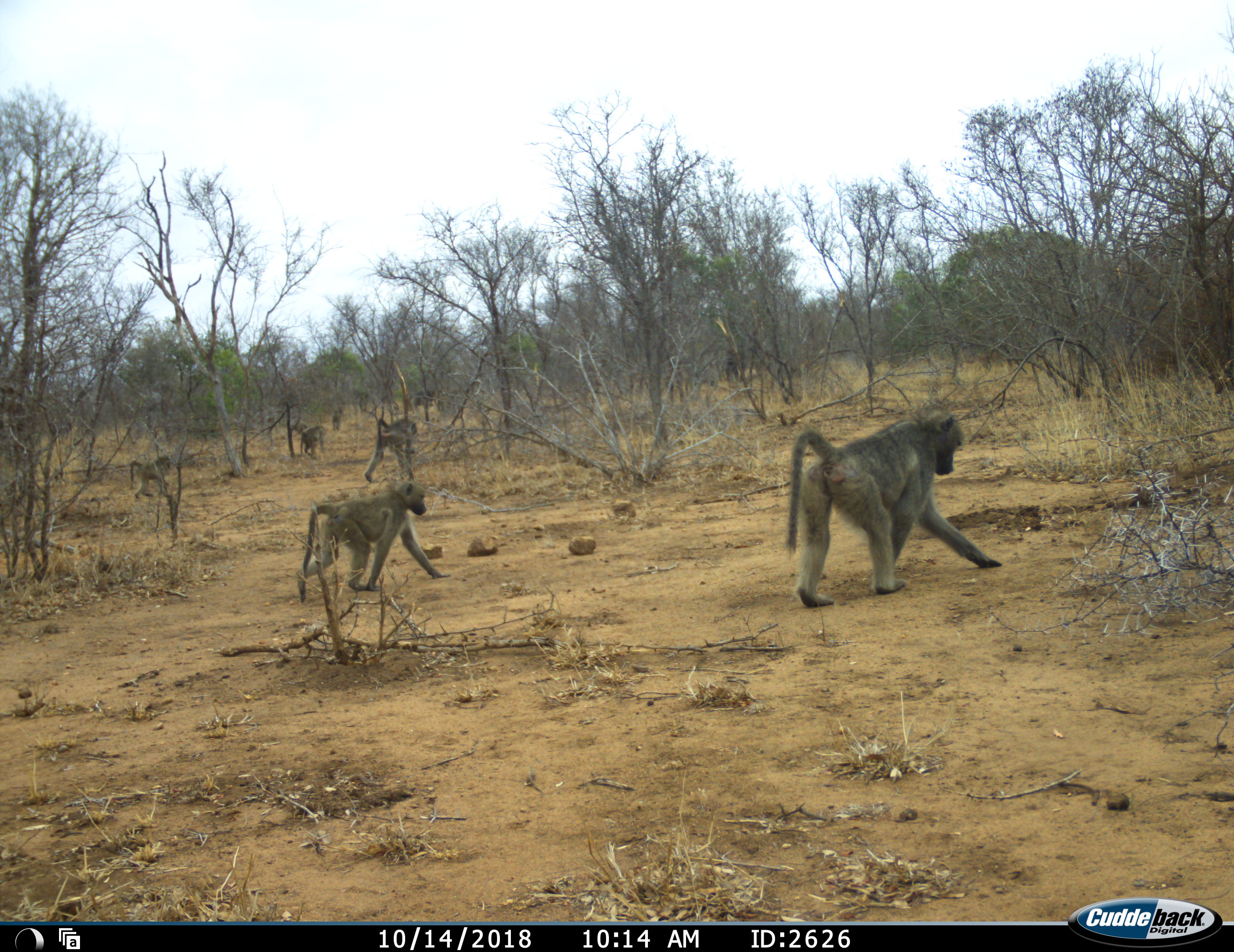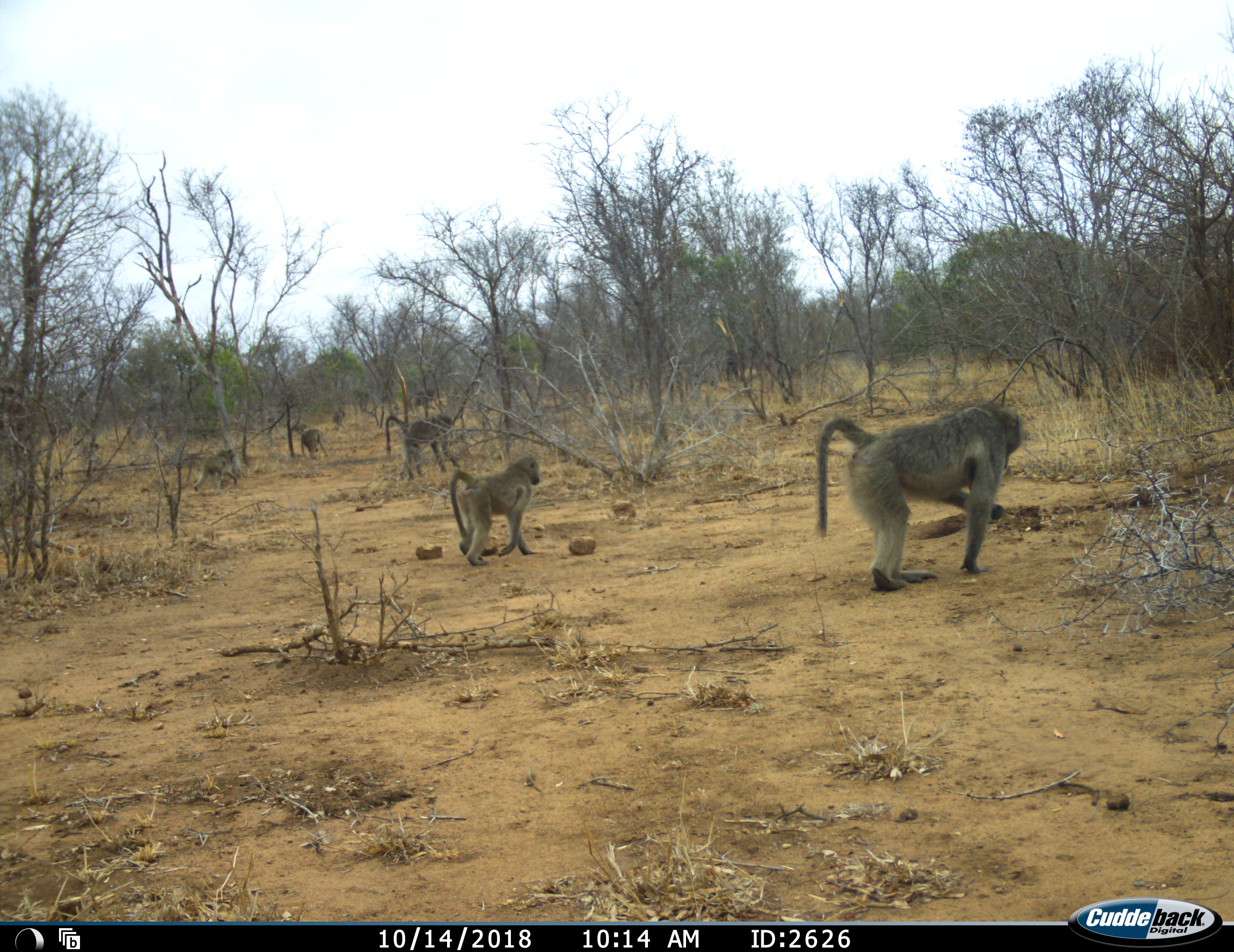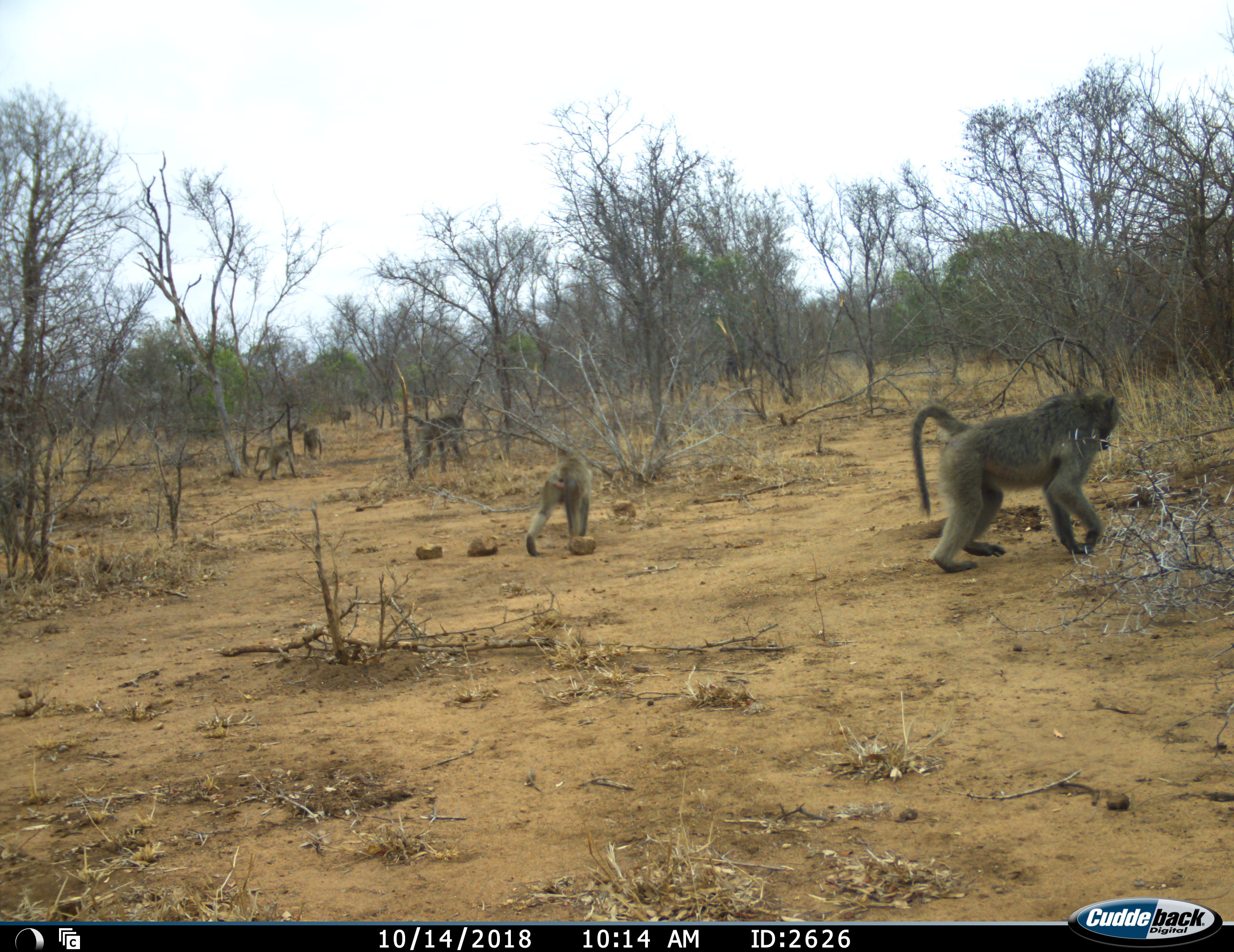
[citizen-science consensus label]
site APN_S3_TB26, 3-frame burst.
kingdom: Animalia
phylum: Chordata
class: Mammalia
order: Primates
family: Cercopithecidae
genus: Papio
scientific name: Papio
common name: baboon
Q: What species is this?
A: Baboon (Papio).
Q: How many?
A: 5.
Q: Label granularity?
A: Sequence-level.